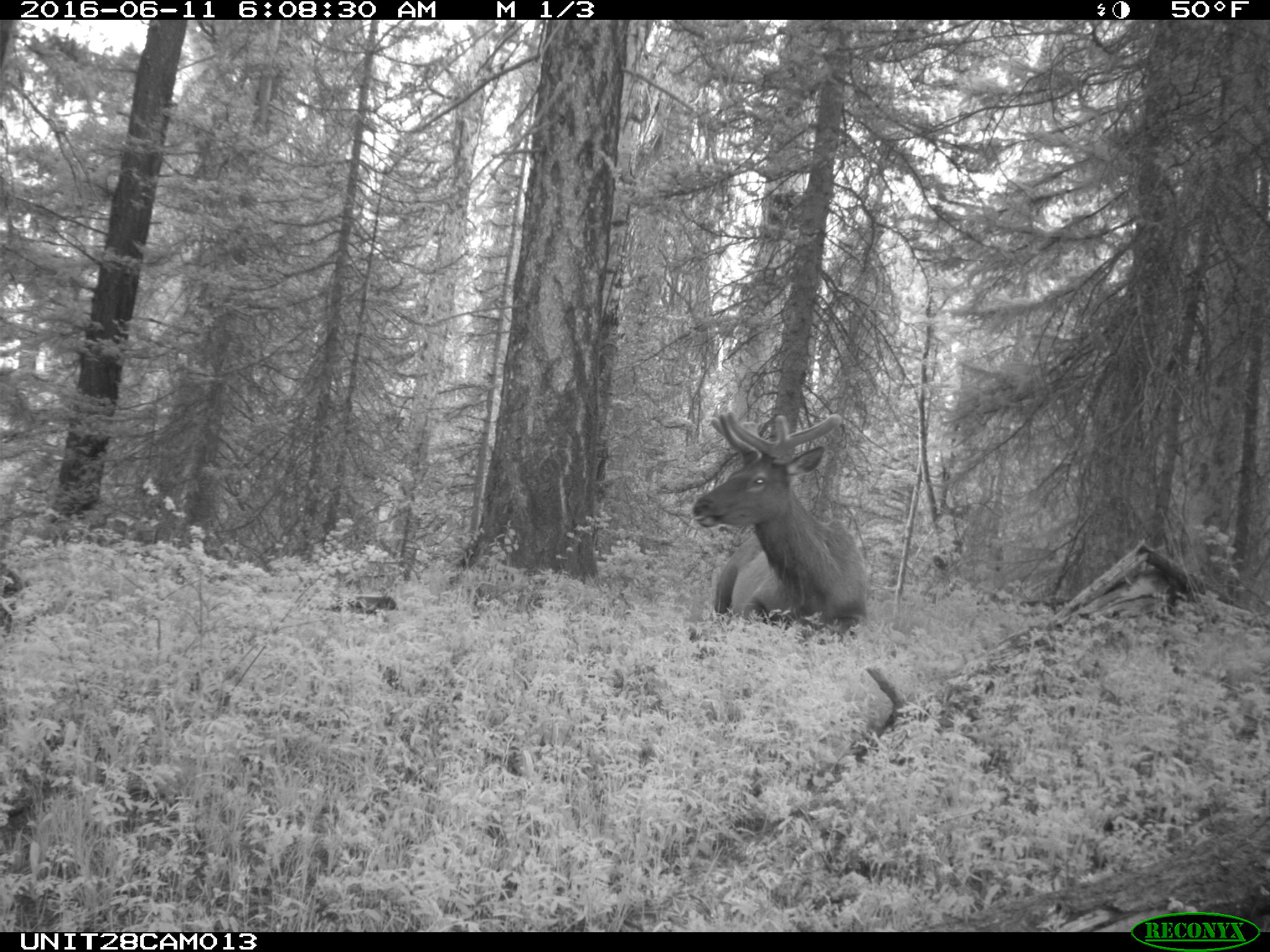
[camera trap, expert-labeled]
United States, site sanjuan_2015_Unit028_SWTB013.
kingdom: Animalia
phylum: Chordata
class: Mammalia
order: Artiodactyla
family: Cervidae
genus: Cervus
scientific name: Cervus elaphus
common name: red deer